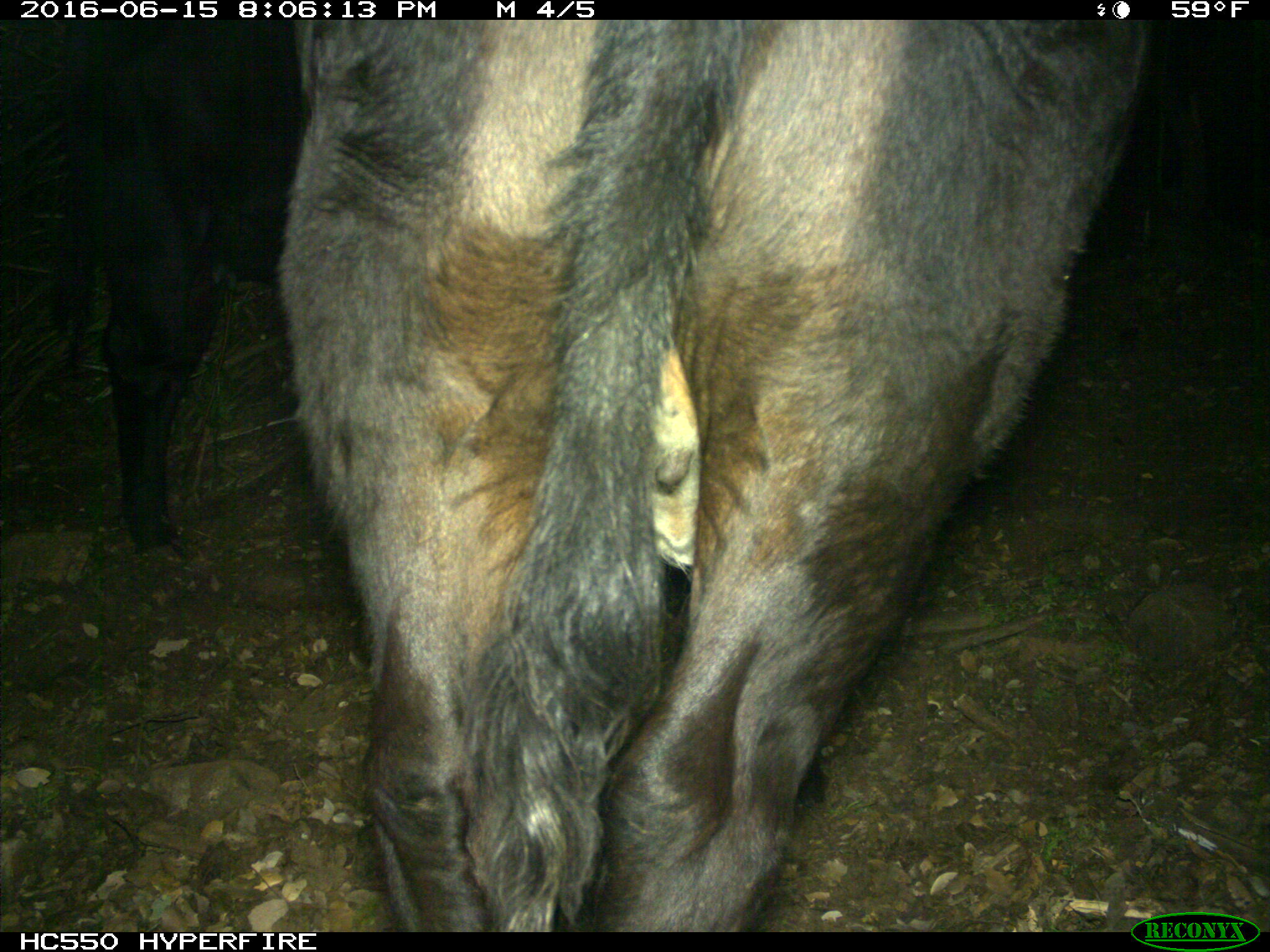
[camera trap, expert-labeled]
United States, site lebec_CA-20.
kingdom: Animalia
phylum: Chordata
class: Mammalia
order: Artiodactyla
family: Bovidae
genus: Bos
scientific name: Bos taurus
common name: domestic cow